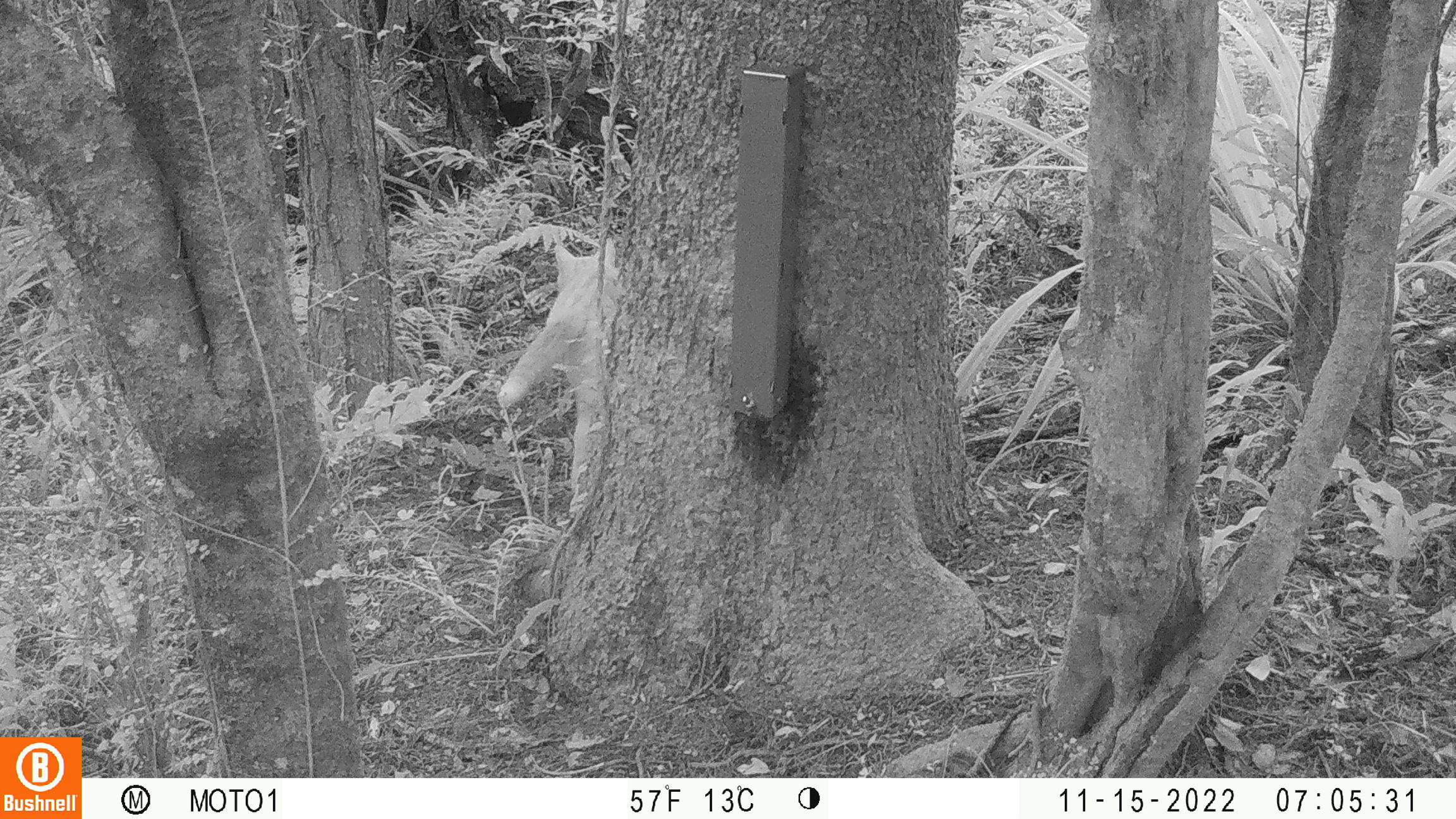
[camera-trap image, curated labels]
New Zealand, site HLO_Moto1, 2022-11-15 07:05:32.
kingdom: Animalia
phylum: Chordata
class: Mammalia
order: Carnivora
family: Felidae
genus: Felis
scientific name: Felis catus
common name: domestic cat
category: cat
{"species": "cat (domestic cat) (Felis catus)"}